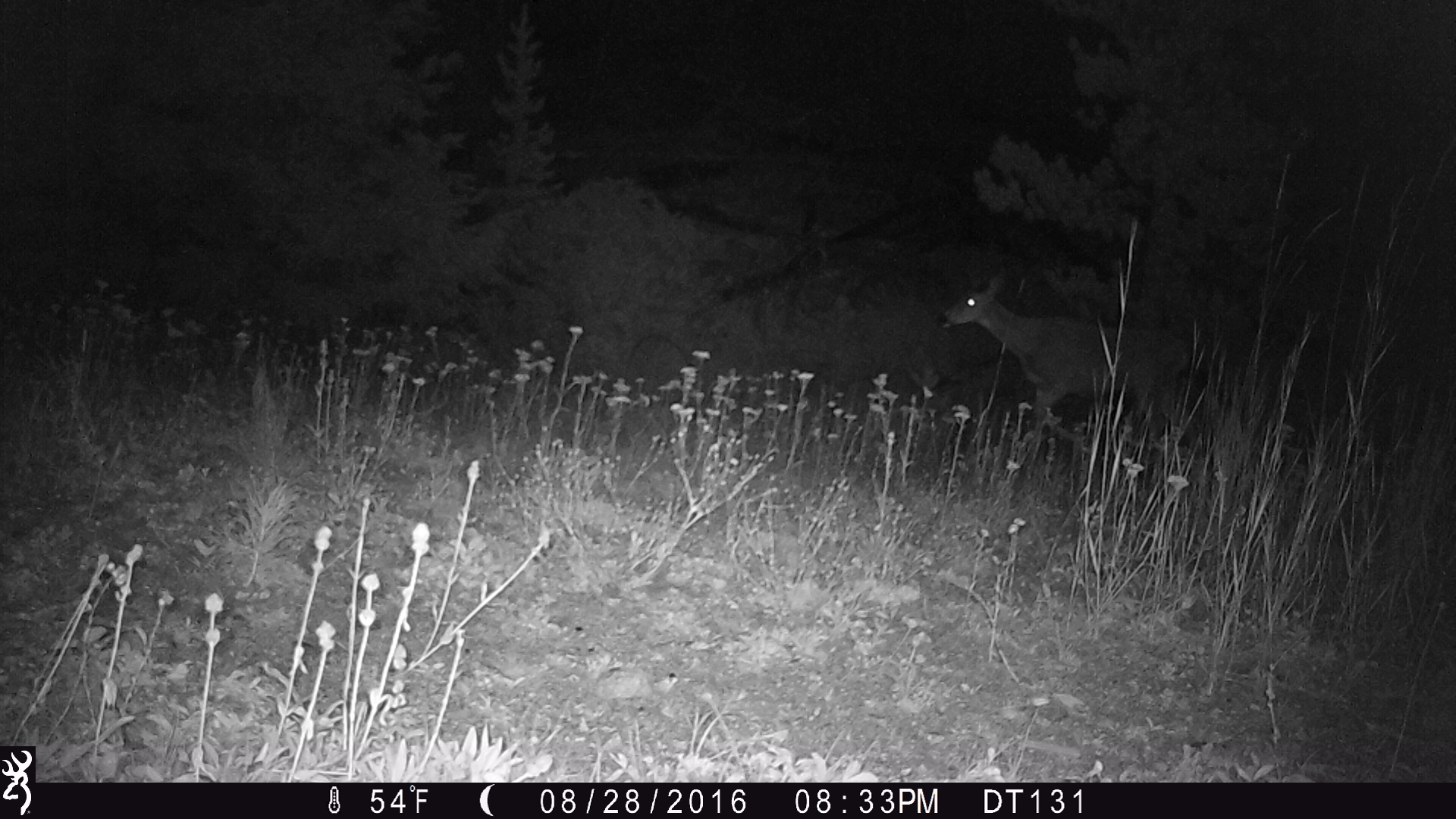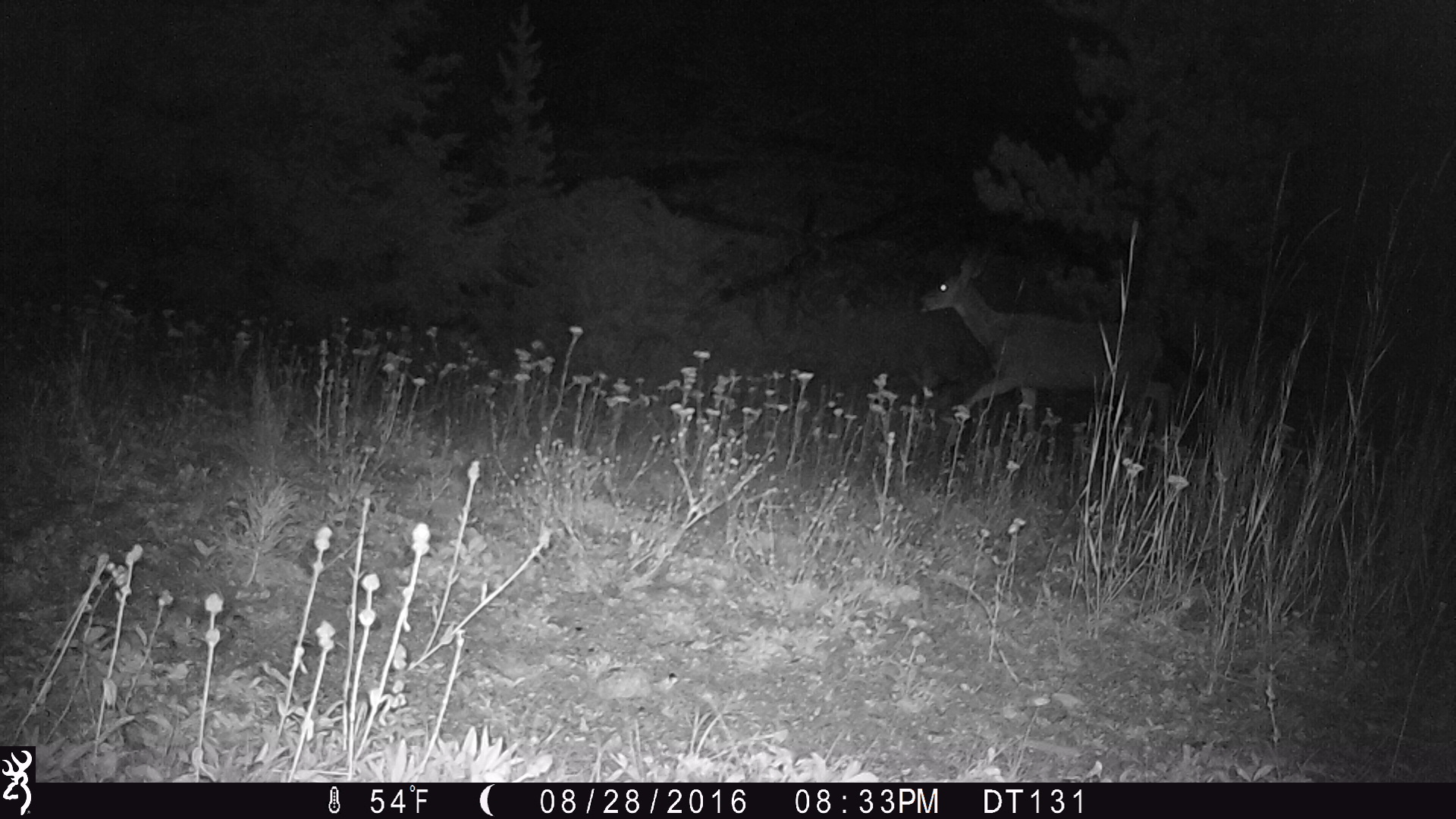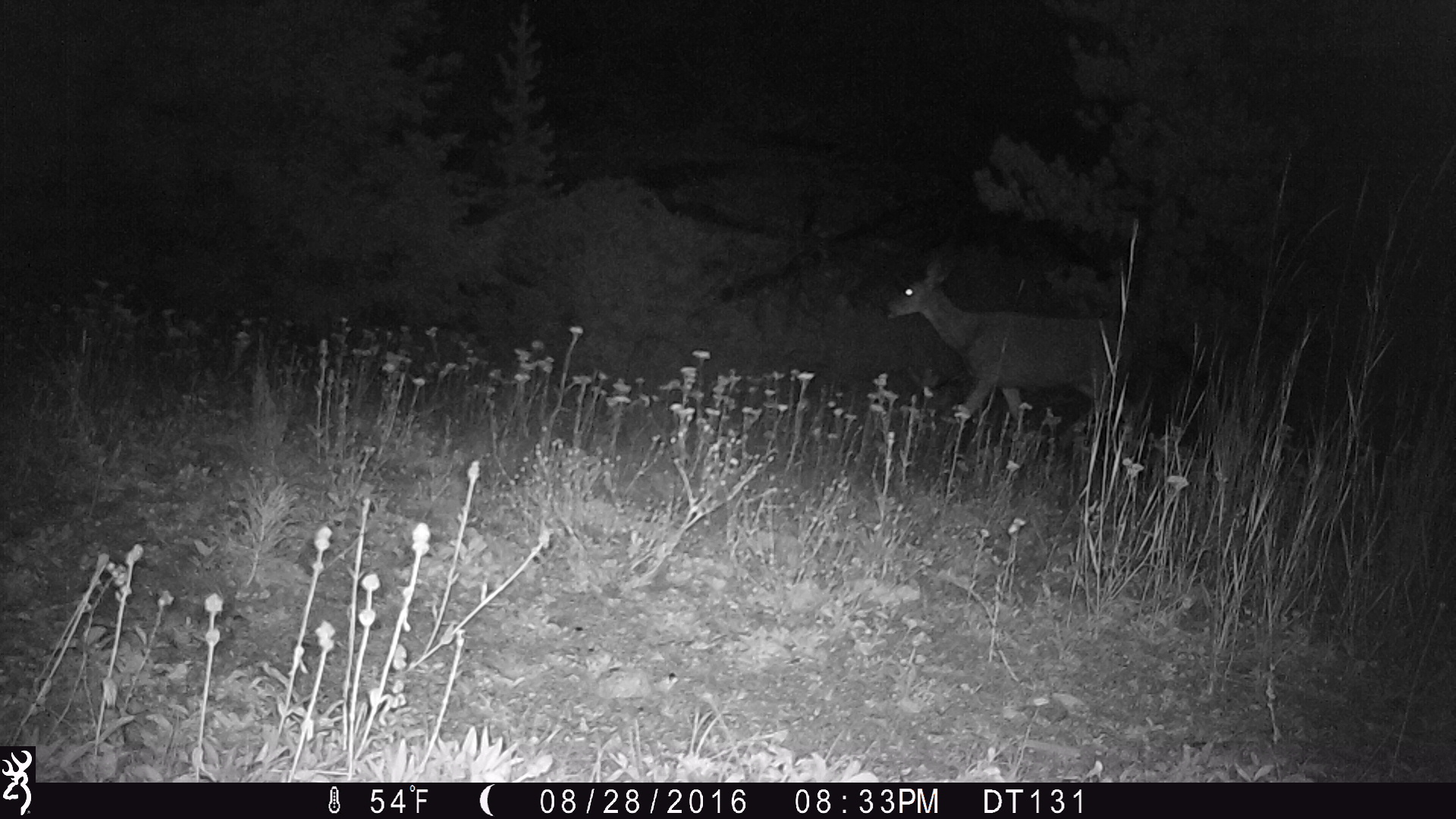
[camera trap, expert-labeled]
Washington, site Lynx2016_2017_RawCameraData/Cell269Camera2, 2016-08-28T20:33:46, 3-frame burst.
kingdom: Animalia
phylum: Chordata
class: Mammalia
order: Artiodactyla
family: Cervidae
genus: Odocoileus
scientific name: Odocoileus hemionus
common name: mule deer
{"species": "Odocoileus hemionus (mule deer)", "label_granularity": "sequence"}